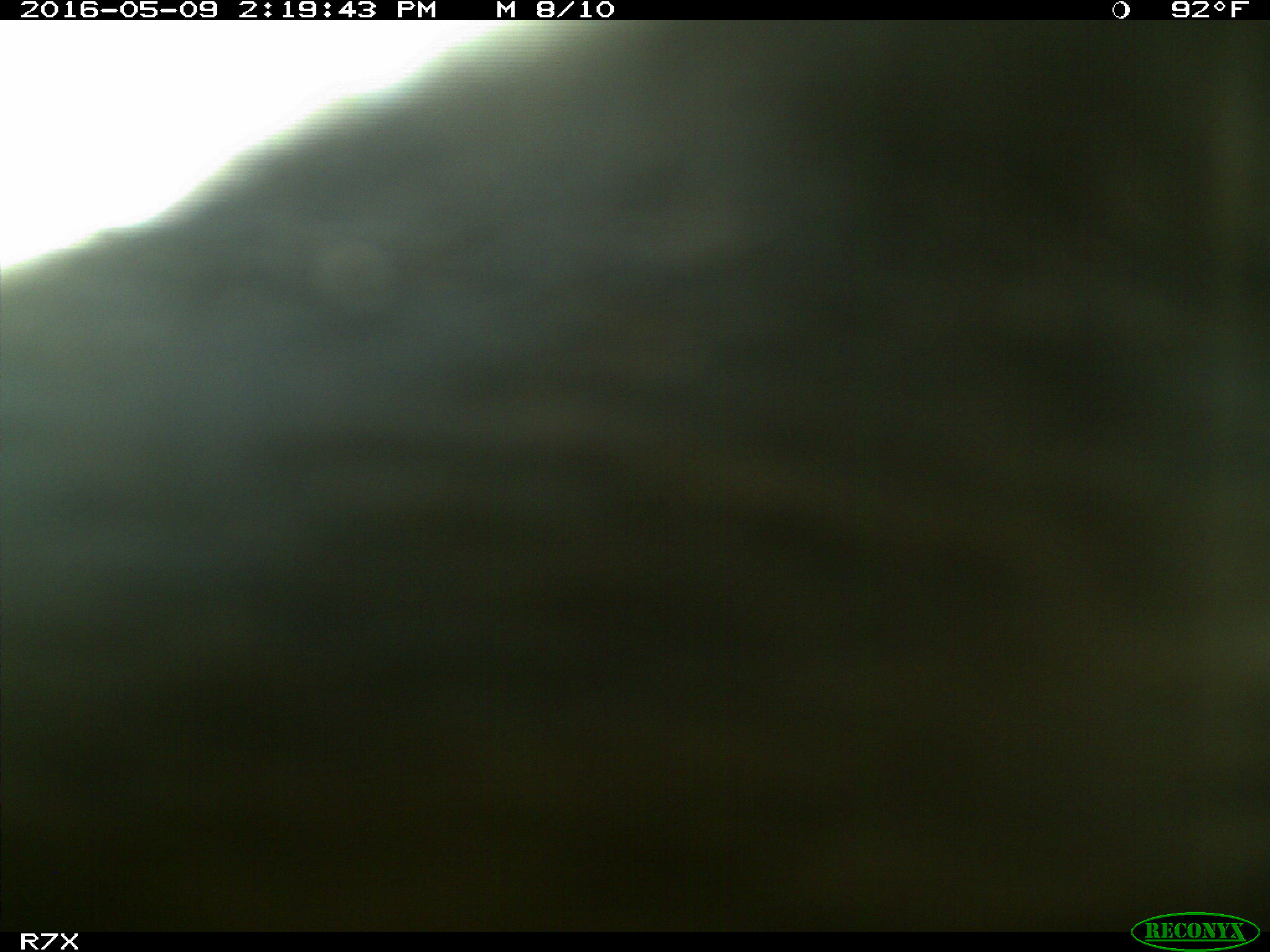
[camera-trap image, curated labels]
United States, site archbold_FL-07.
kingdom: Animalia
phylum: Chordata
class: Mammalia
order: Artiodactyla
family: Bovidae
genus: Bos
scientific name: Bos taurus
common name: domestic cow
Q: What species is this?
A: Bos taurus (domestic cow).